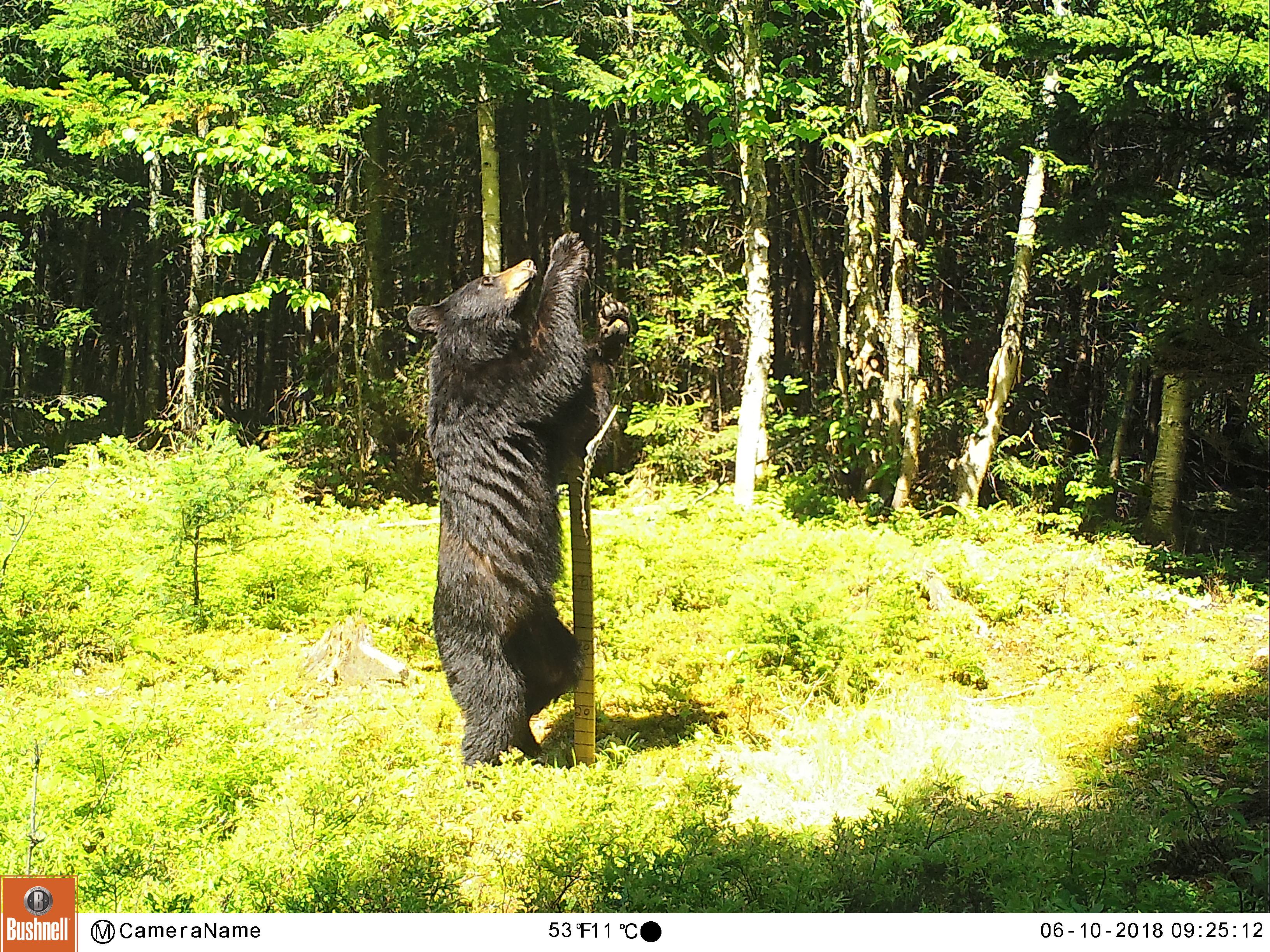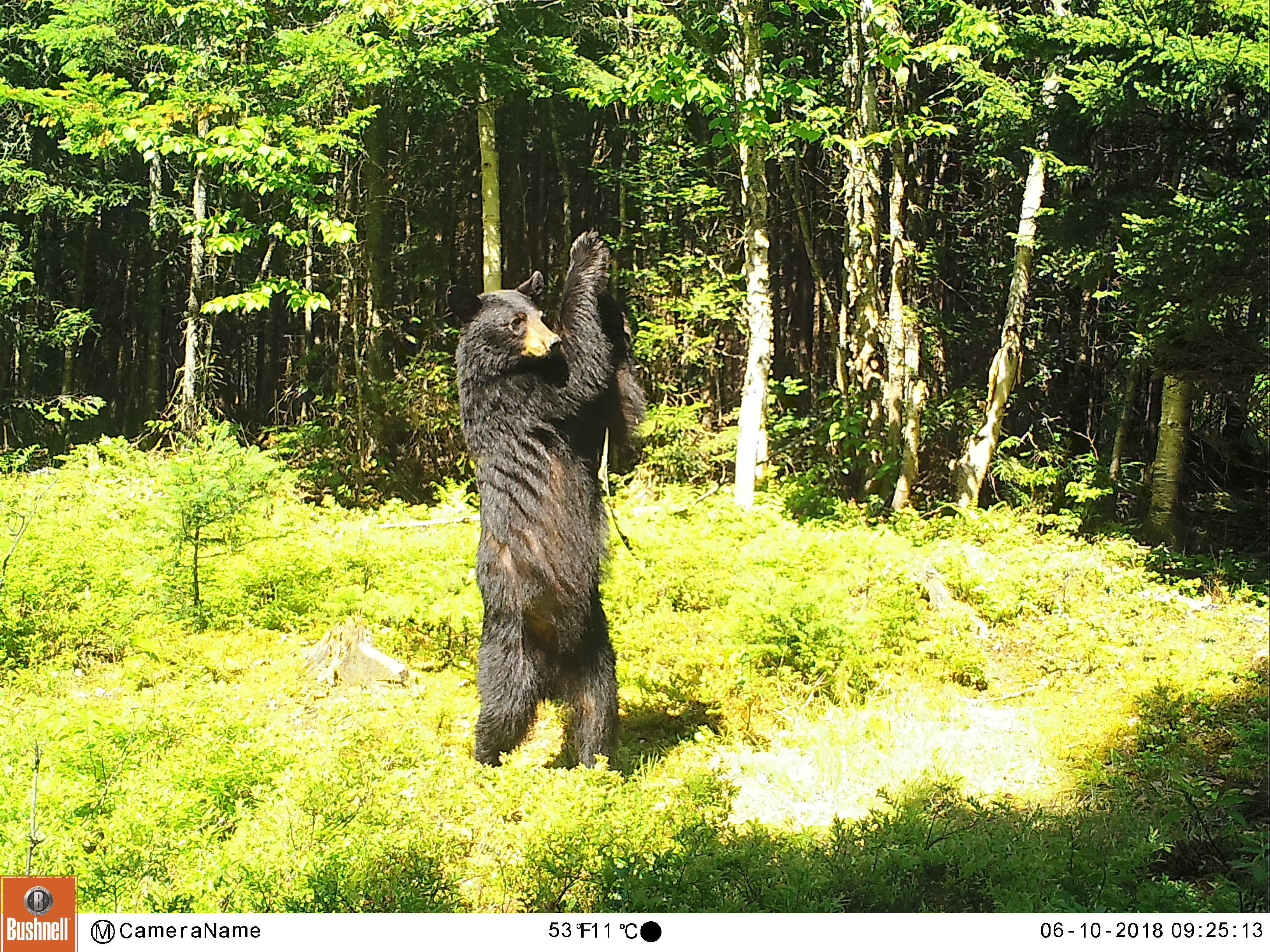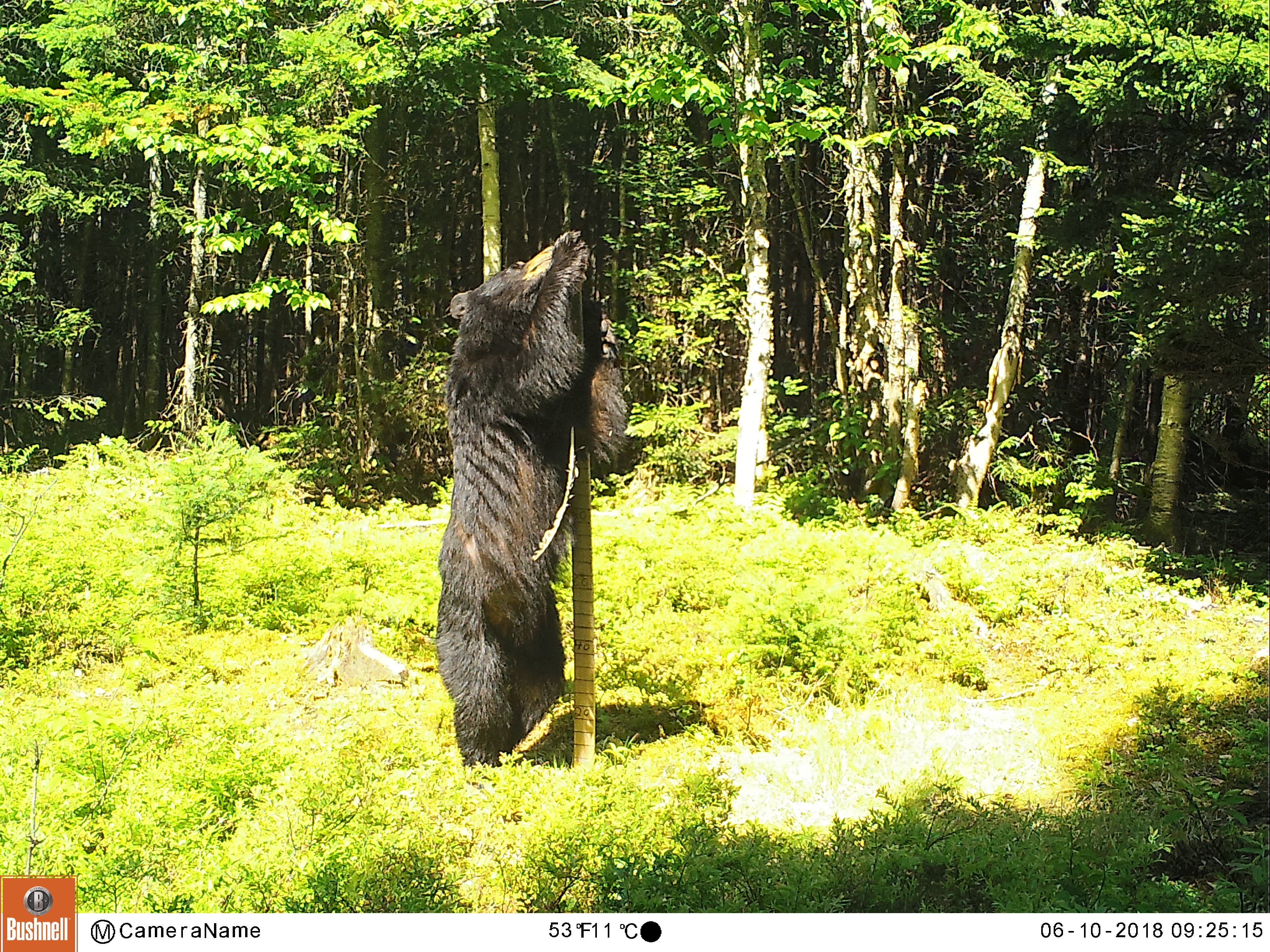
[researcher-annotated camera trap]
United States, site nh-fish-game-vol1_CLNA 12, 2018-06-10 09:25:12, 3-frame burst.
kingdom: Animalia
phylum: Chordata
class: Mammalia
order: Carnivora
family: Ursidae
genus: Ursus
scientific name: Ursus americanus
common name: black bear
Black bear (Ursus americanus).